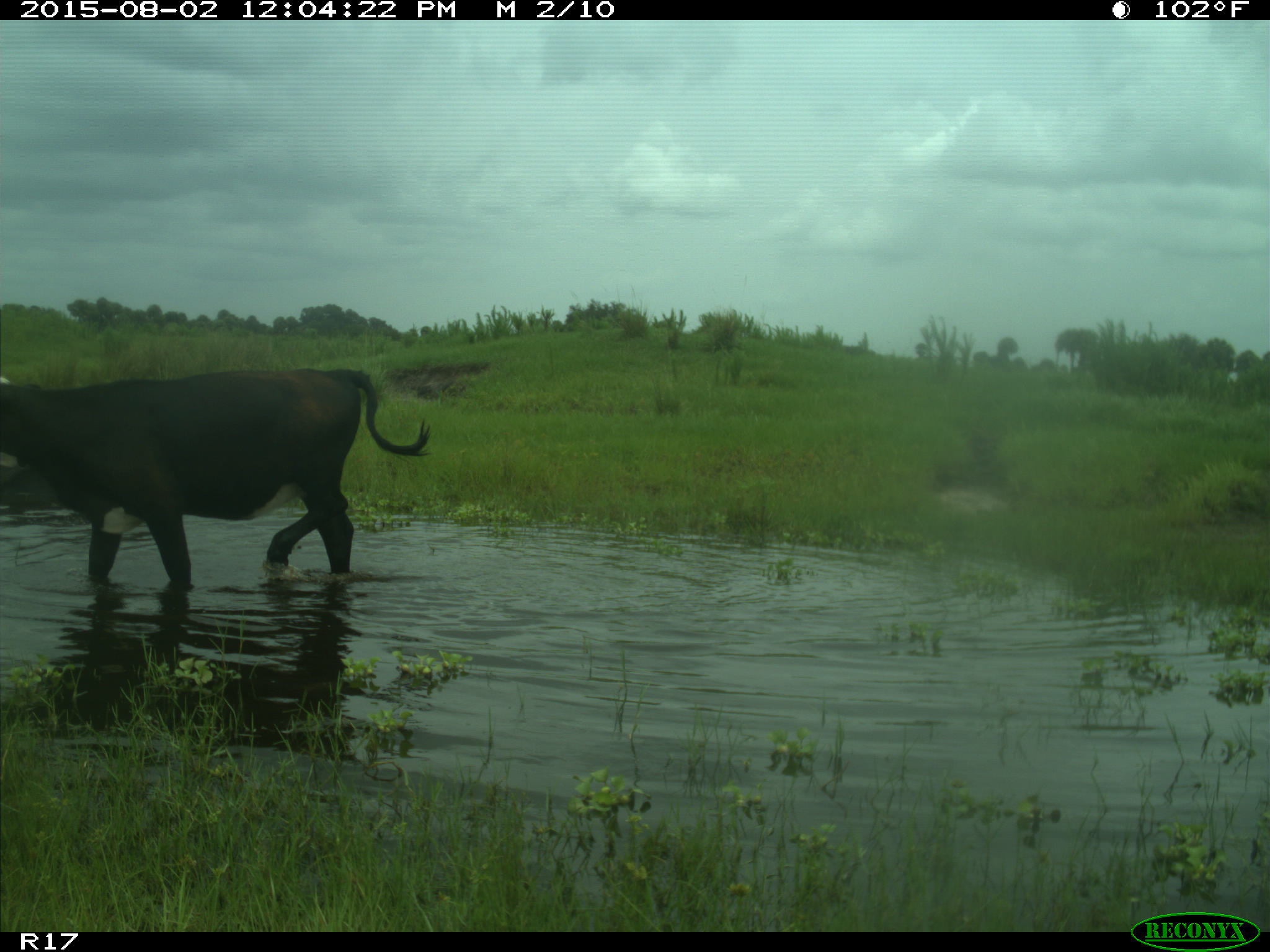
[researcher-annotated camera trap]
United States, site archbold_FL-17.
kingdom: Animalia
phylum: Chordata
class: Mammalia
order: Artiodactyla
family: Bovidae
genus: Bos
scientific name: Bos taurus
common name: domestic cow